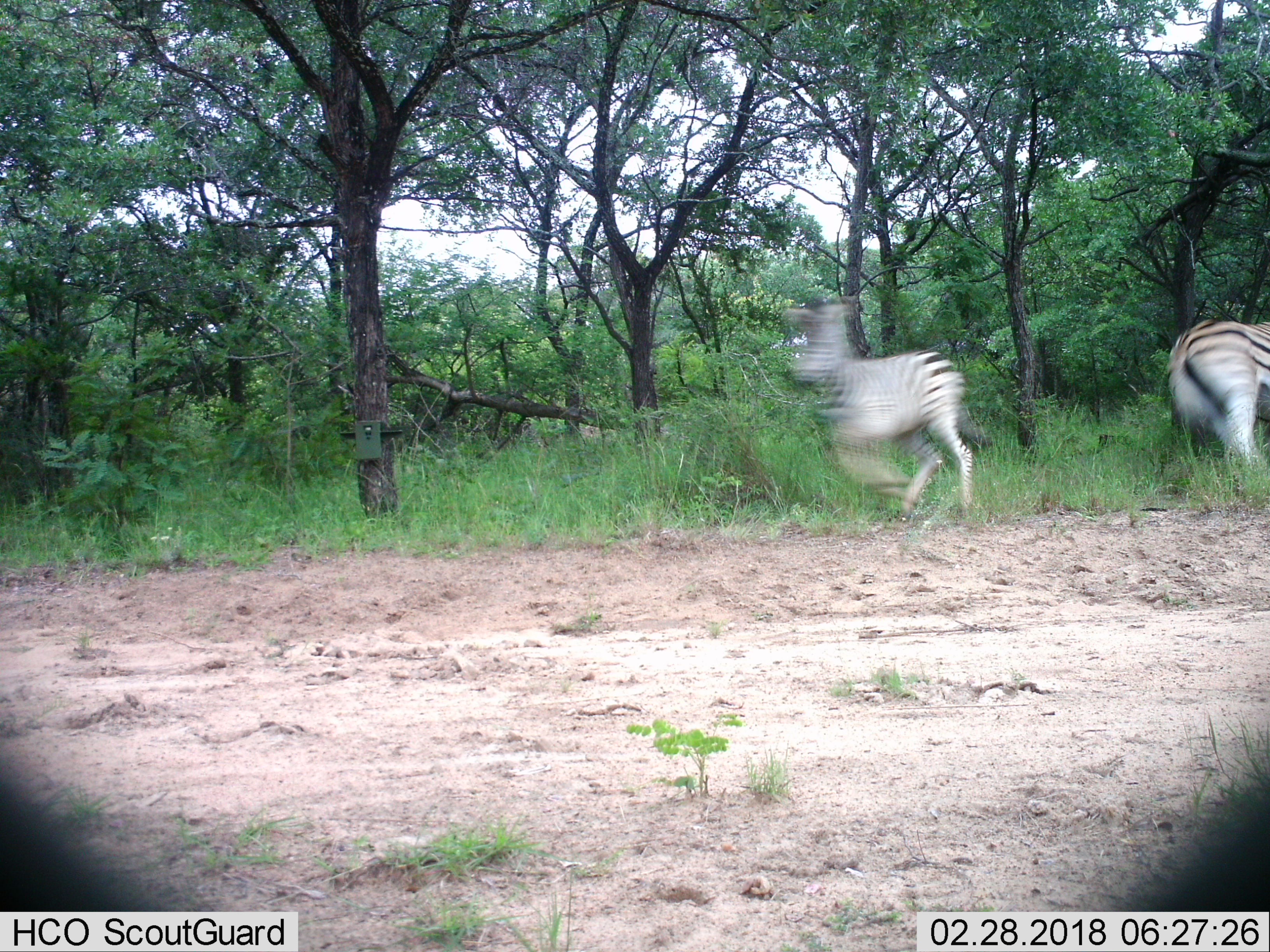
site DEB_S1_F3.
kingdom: Animalia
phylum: Chordata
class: Mammalia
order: Perissodactyla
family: Equidae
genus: Equus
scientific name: Equus quagga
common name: plains zebra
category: zebraplains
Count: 2.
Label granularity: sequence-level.